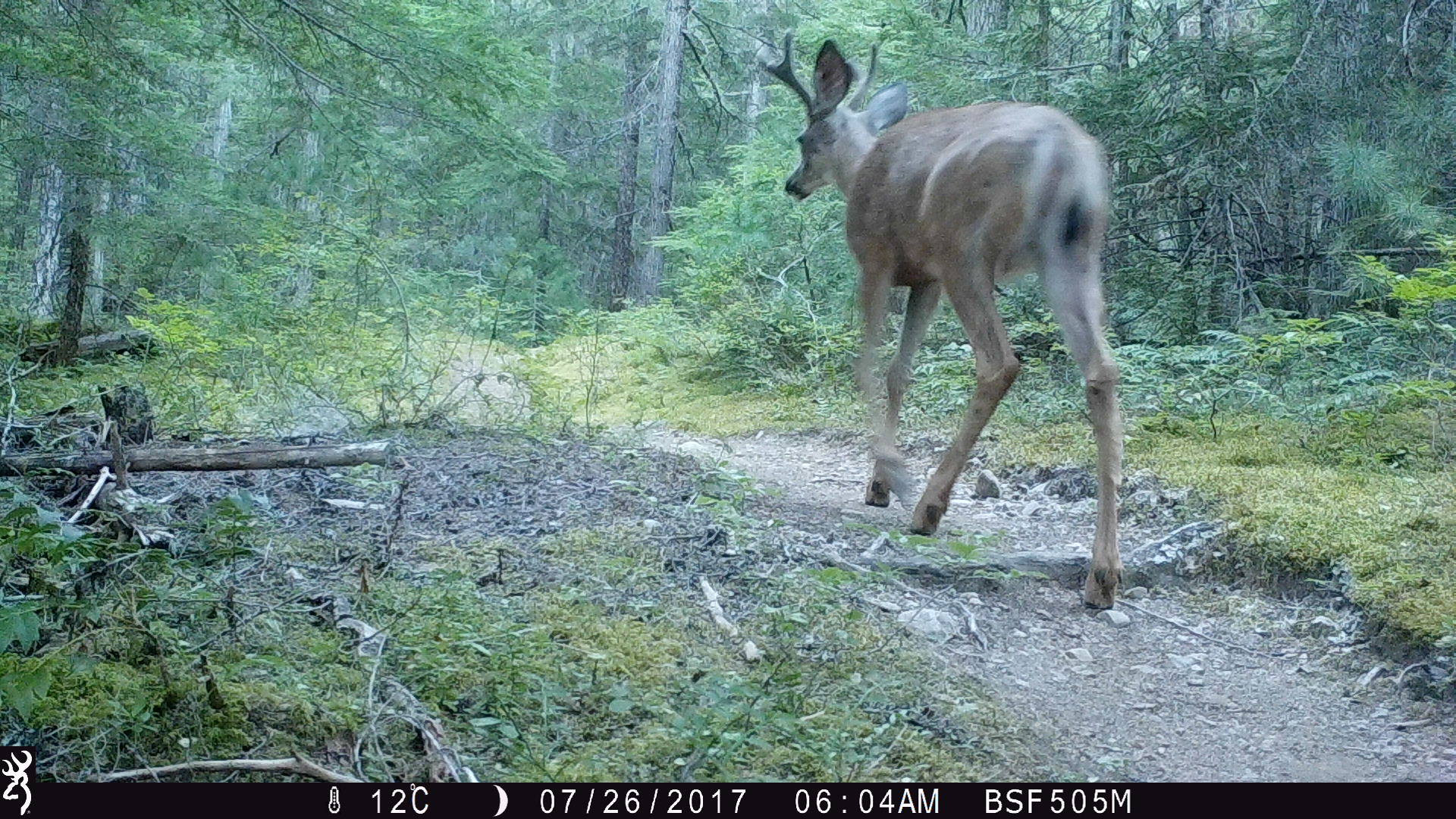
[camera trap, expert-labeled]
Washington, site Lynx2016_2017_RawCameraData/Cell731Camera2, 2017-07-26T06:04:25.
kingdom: Animalia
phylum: Chordata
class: Mammalia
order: Artiodactyla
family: Cervidae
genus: Odocoileus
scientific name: Odocoileus hemionus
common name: mule deer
Odocoileus hemionus (mule deer). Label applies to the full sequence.